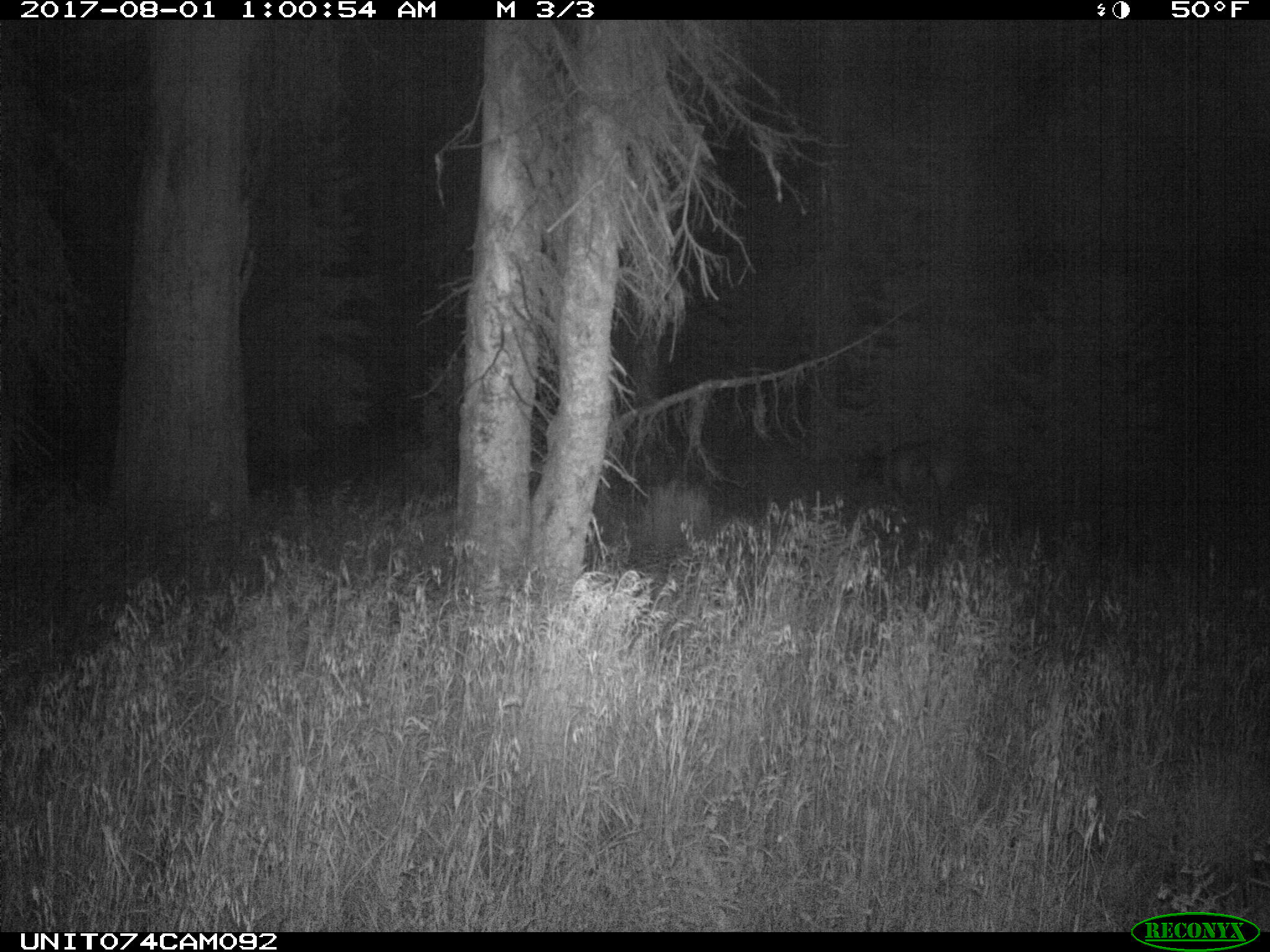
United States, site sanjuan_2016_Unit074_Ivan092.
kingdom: Animalia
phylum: Chordata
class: Mammalia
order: Artiodactyla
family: Cervidae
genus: Cervus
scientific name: Cervus elaphus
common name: red deer